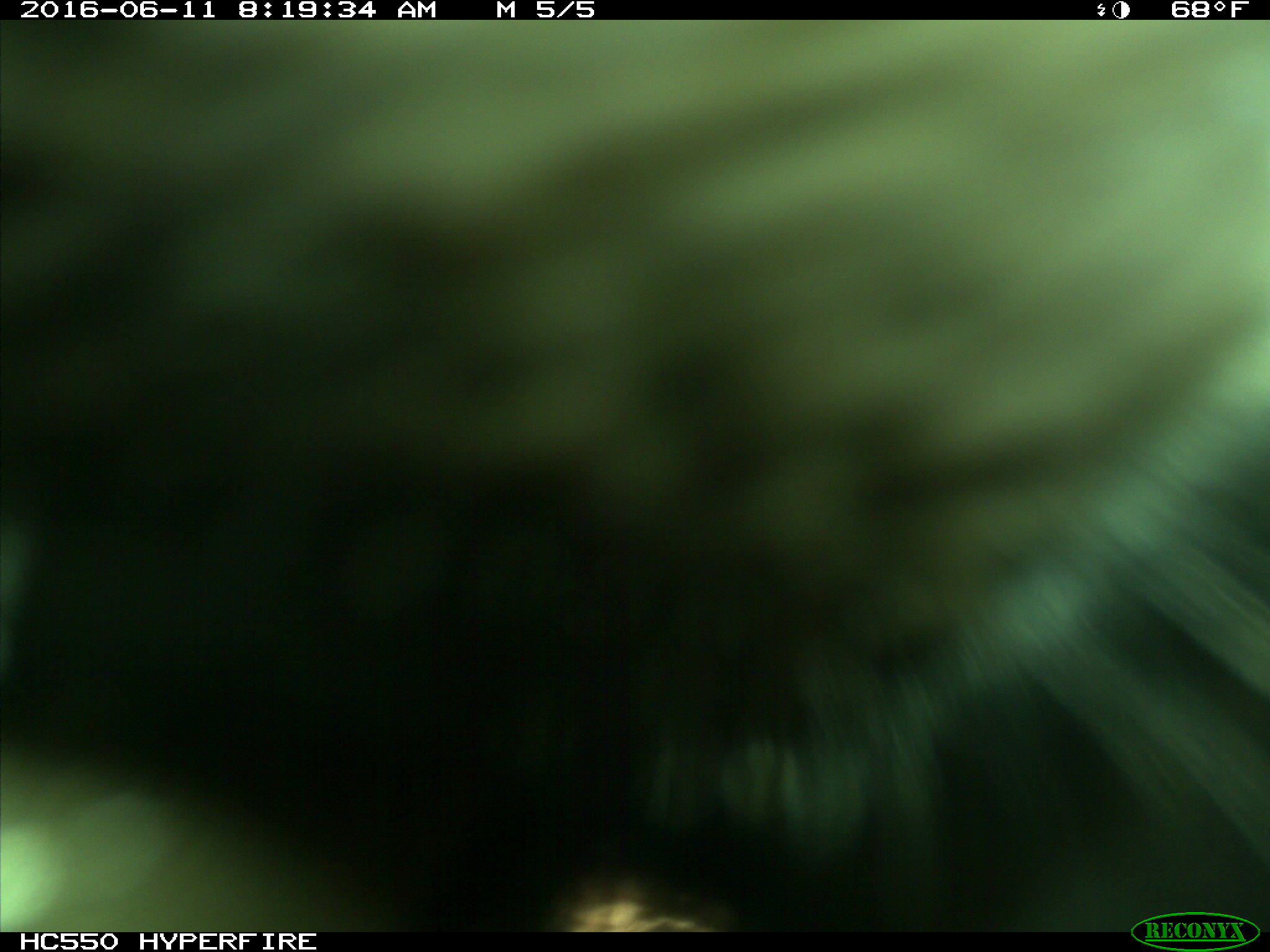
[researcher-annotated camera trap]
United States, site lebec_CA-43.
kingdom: Animalia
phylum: Chordata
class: Mammalia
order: Artiodactyla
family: Bovidae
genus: Bos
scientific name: Bos taurus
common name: domestic cow